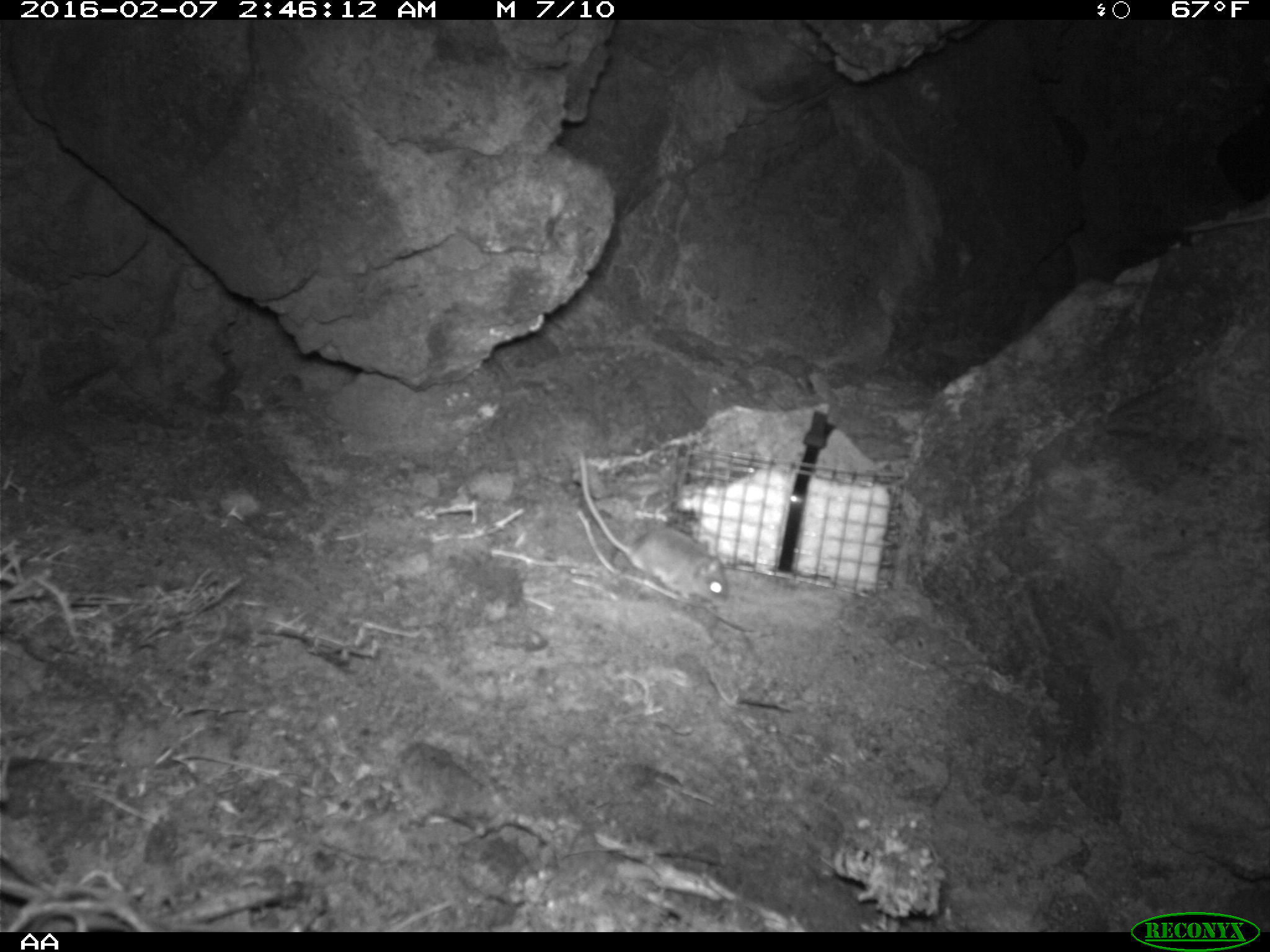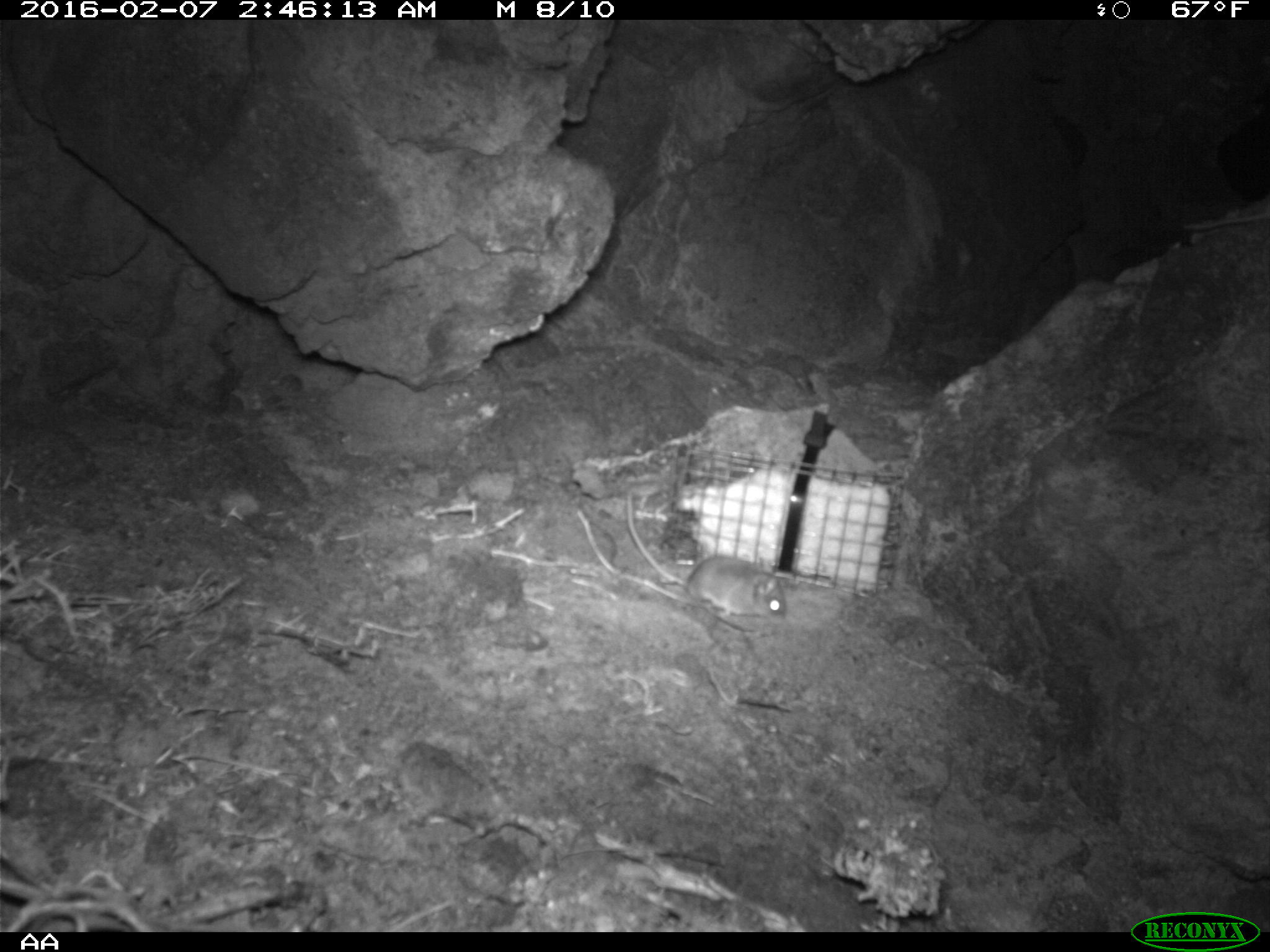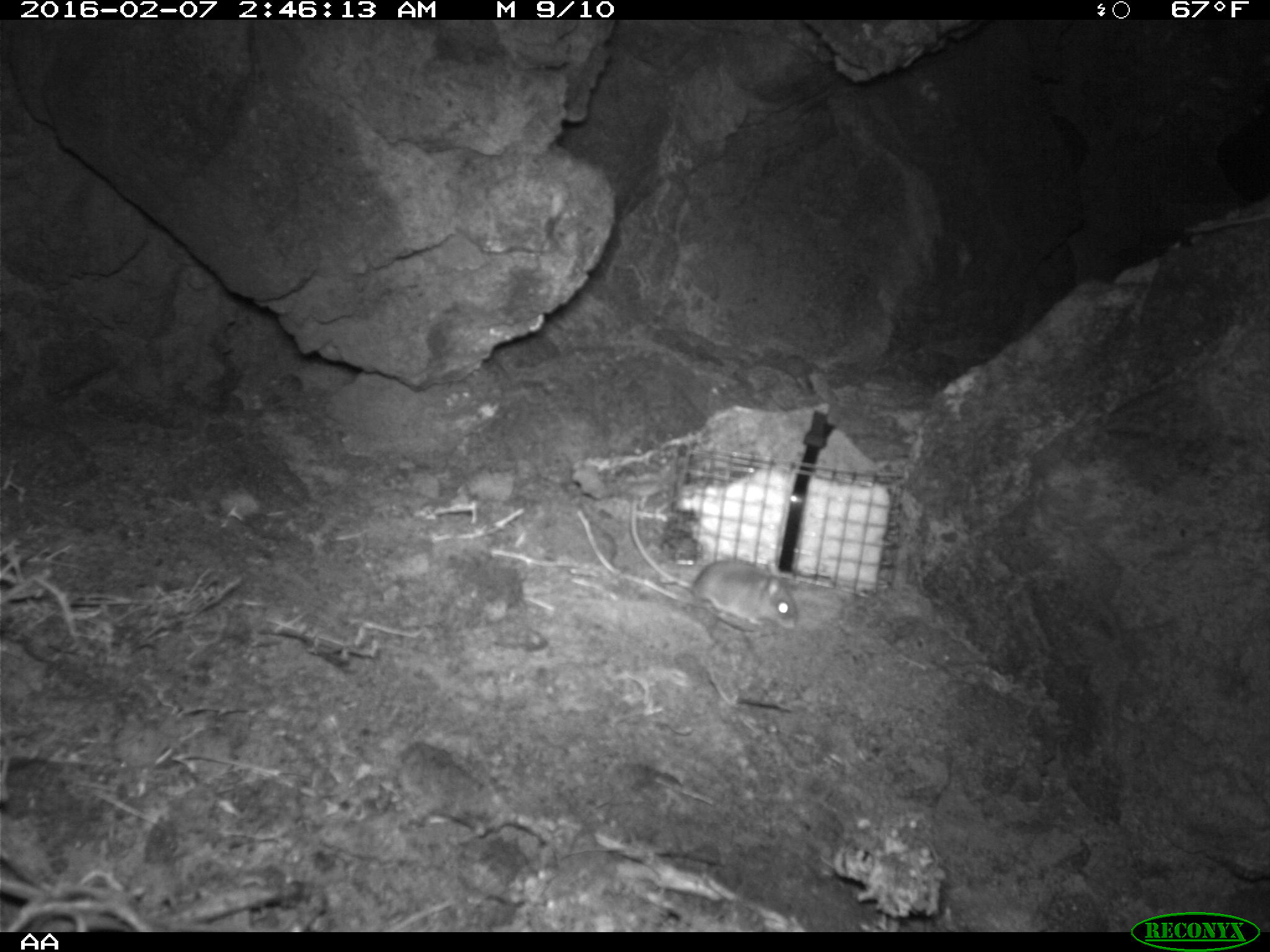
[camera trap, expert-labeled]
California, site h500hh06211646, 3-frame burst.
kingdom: Animalia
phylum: Chordata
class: Mammalia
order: Rodentia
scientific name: Rodentia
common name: rodent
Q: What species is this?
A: Rodent (Rodentia).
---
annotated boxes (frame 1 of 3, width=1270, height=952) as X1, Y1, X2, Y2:
rodent: 575, 446, 729, 606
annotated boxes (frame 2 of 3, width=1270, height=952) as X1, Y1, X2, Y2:
rodent: 625, 490, 786, 618; 1183, 213, 1269, 230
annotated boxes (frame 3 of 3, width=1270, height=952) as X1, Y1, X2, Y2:
rodent: 630, 500, 799, 629